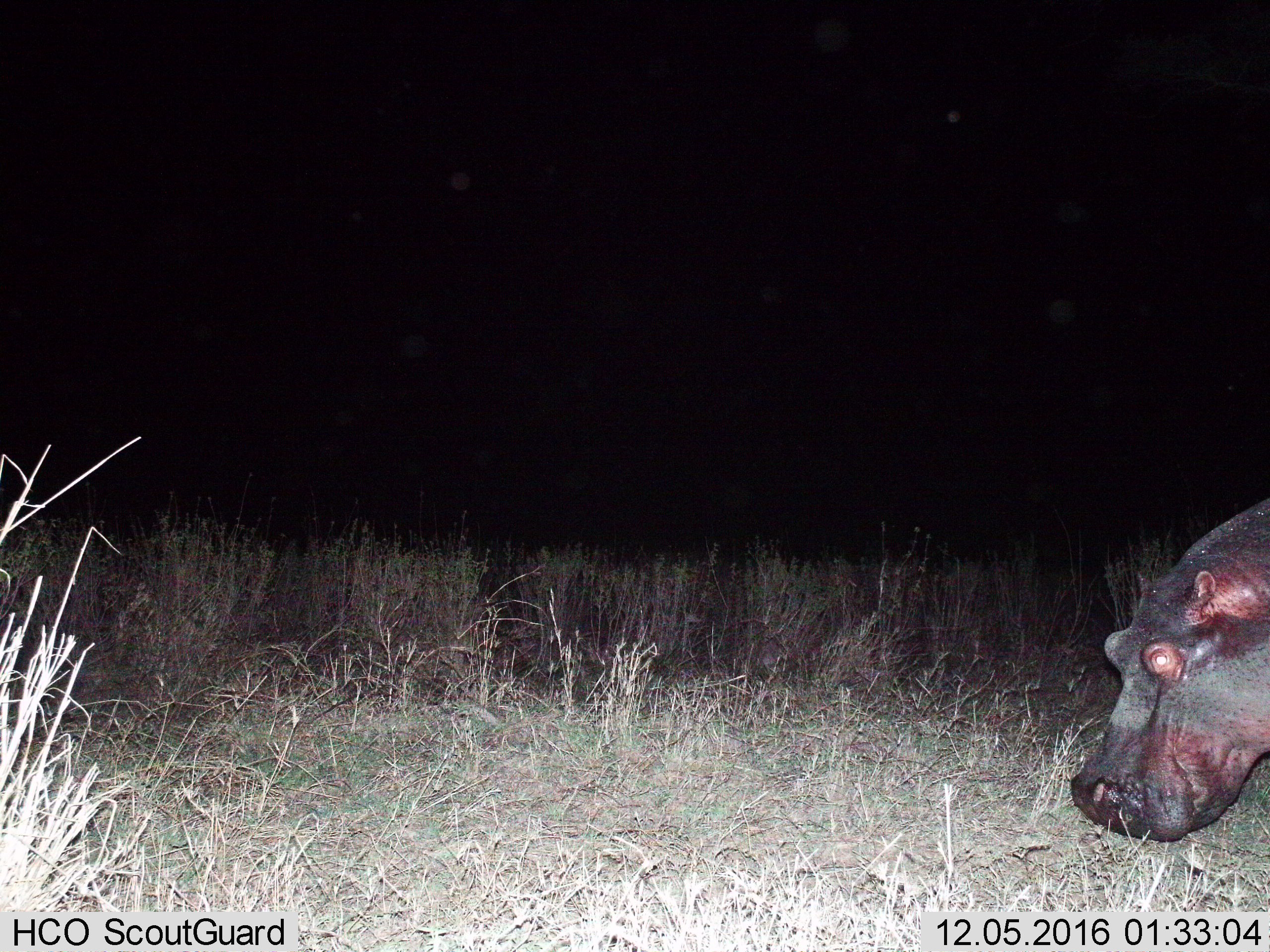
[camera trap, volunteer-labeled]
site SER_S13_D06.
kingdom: Animalia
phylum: Chordata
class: Mammalia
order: Artiodactyla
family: Hippopotamidae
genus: Hippopotamus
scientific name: Hippopotamus amphibius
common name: hippopotamus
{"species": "hippopotamus (Hippopotamus amphibius)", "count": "1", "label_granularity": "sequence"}